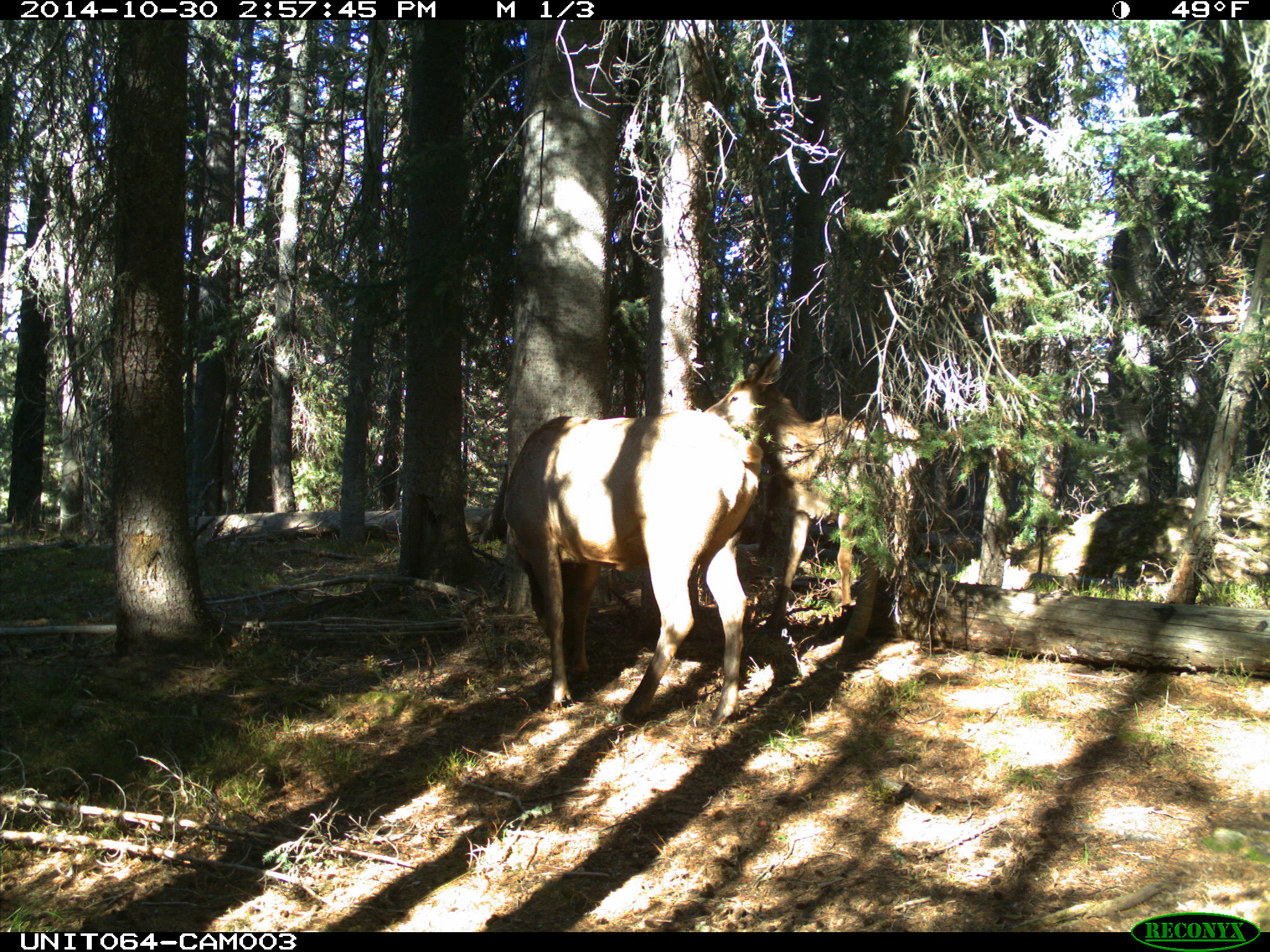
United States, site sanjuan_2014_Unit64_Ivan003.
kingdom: Animalia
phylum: Chordata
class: Mammalia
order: Artiodactyla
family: Cervidae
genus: Cervus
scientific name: Cervus elaphus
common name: red deer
Cervus elaphus (red deer).